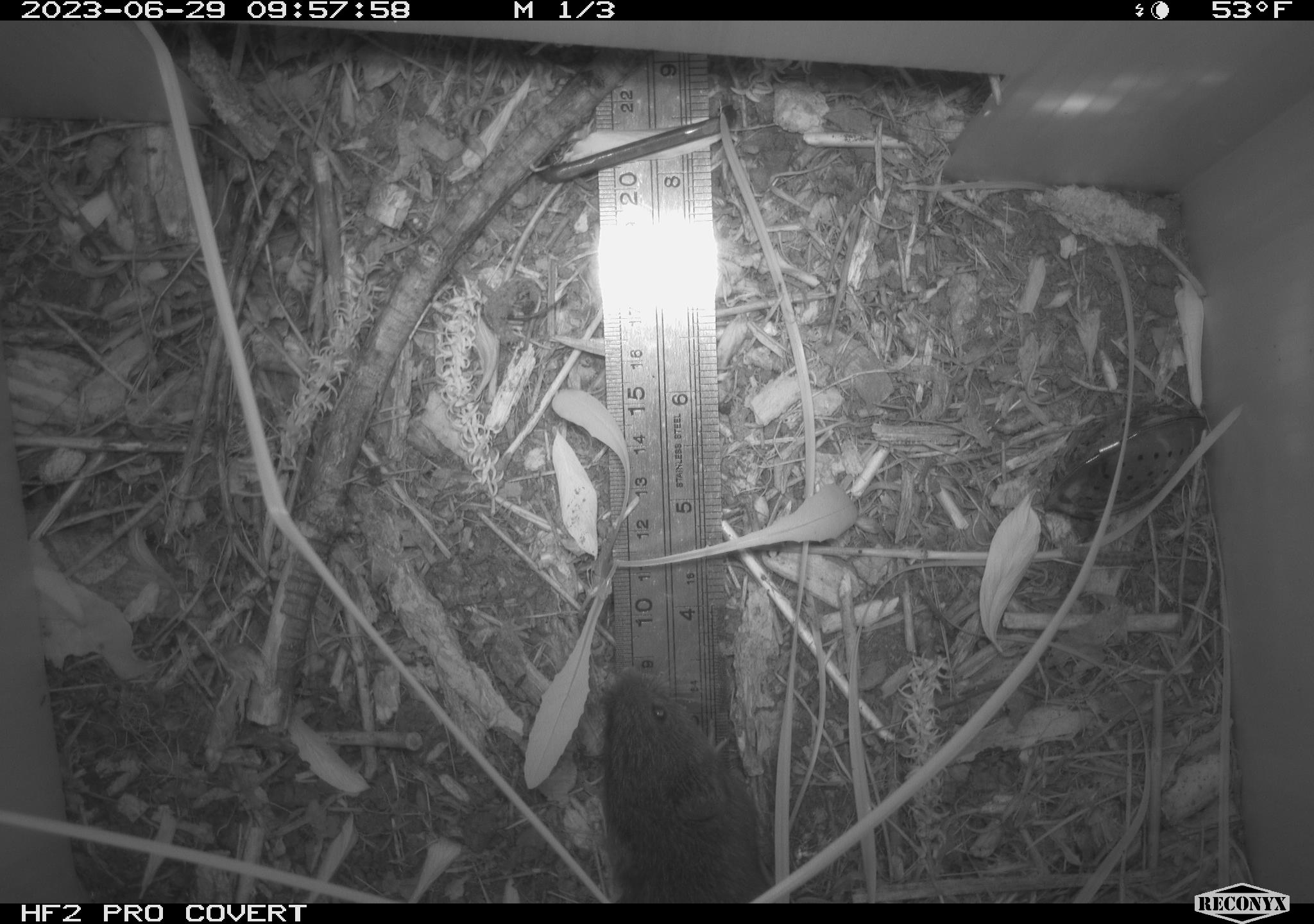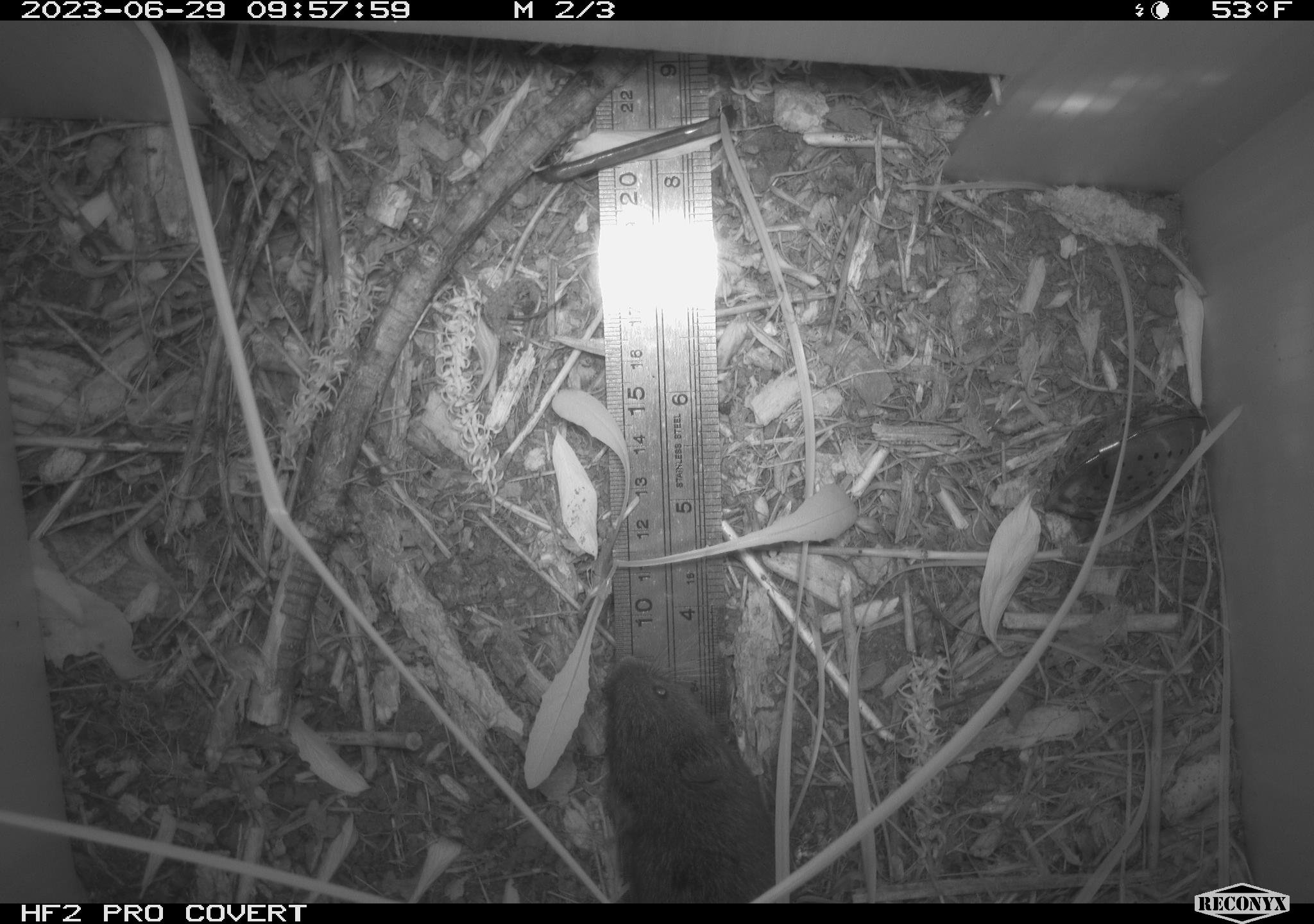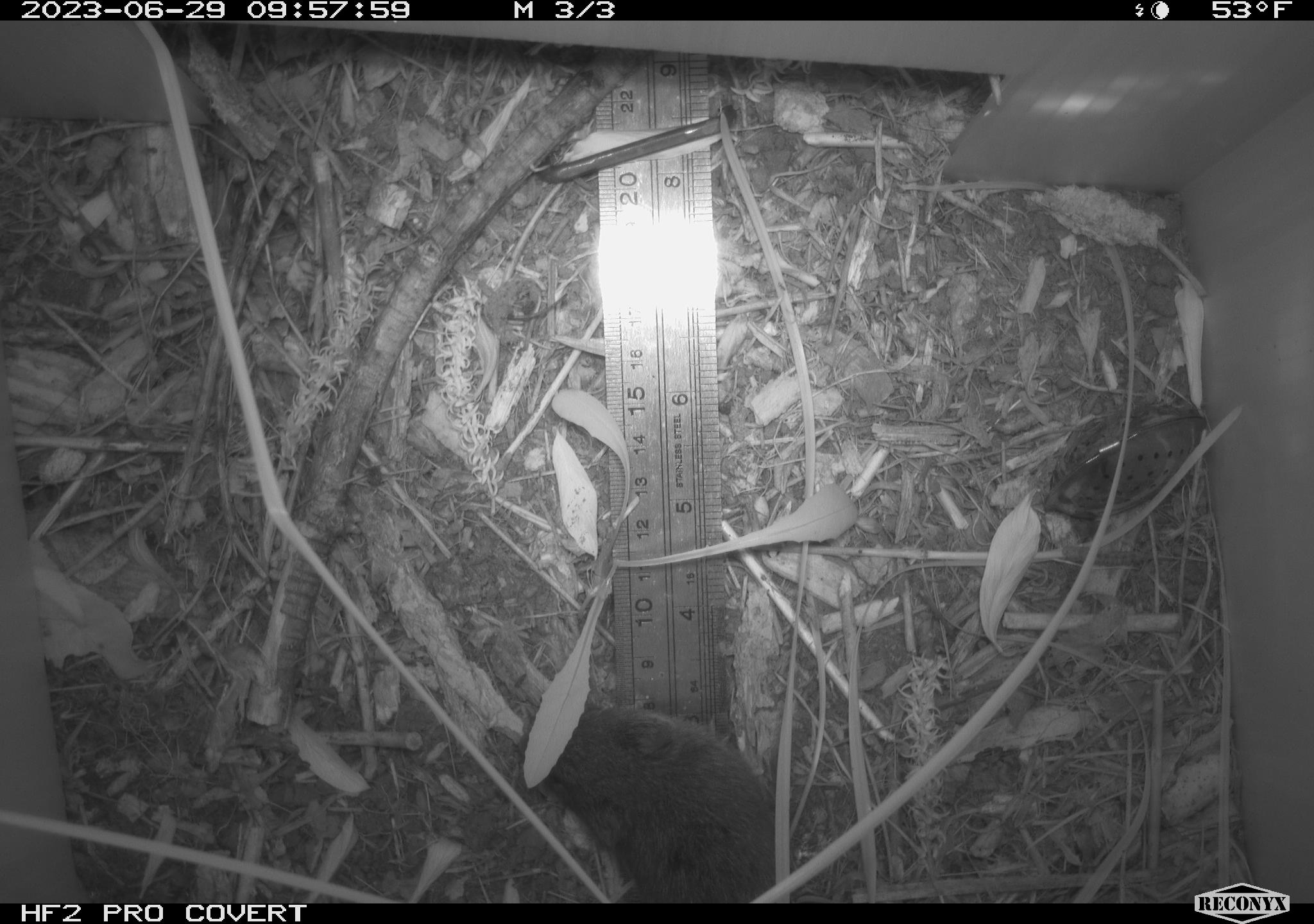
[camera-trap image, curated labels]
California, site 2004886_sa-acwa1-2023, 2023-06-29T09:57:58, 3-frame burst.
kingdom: Animalia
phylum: Chordata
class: Mammalia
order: Rodentia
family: Cricetidae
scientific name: Arvicolinae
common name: voles, lemmings, and muskrats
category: arvicolinae subfamily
Arvicolinae subfamily (voles, lemmings, and muskrats) (Arvicolinae).